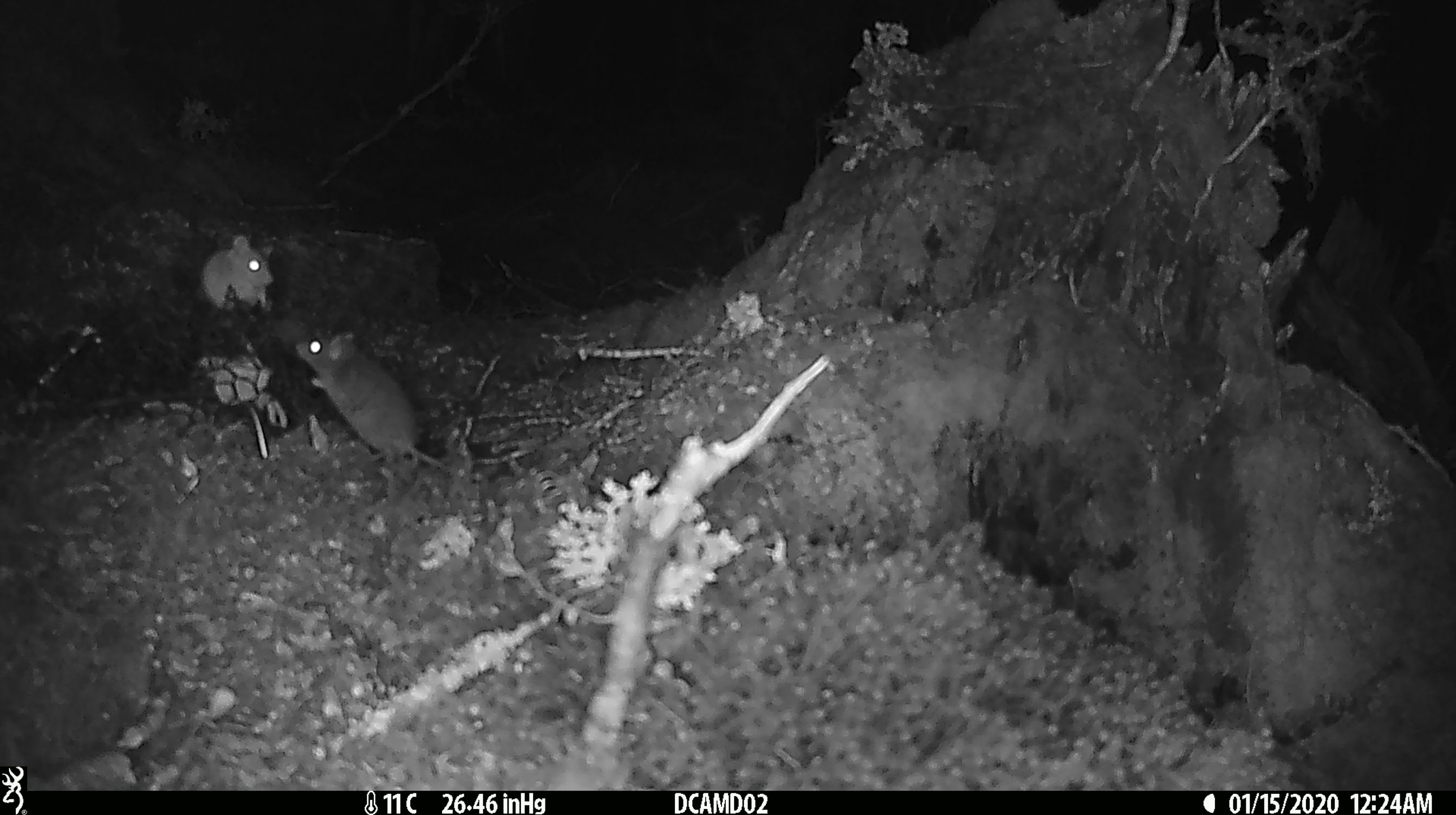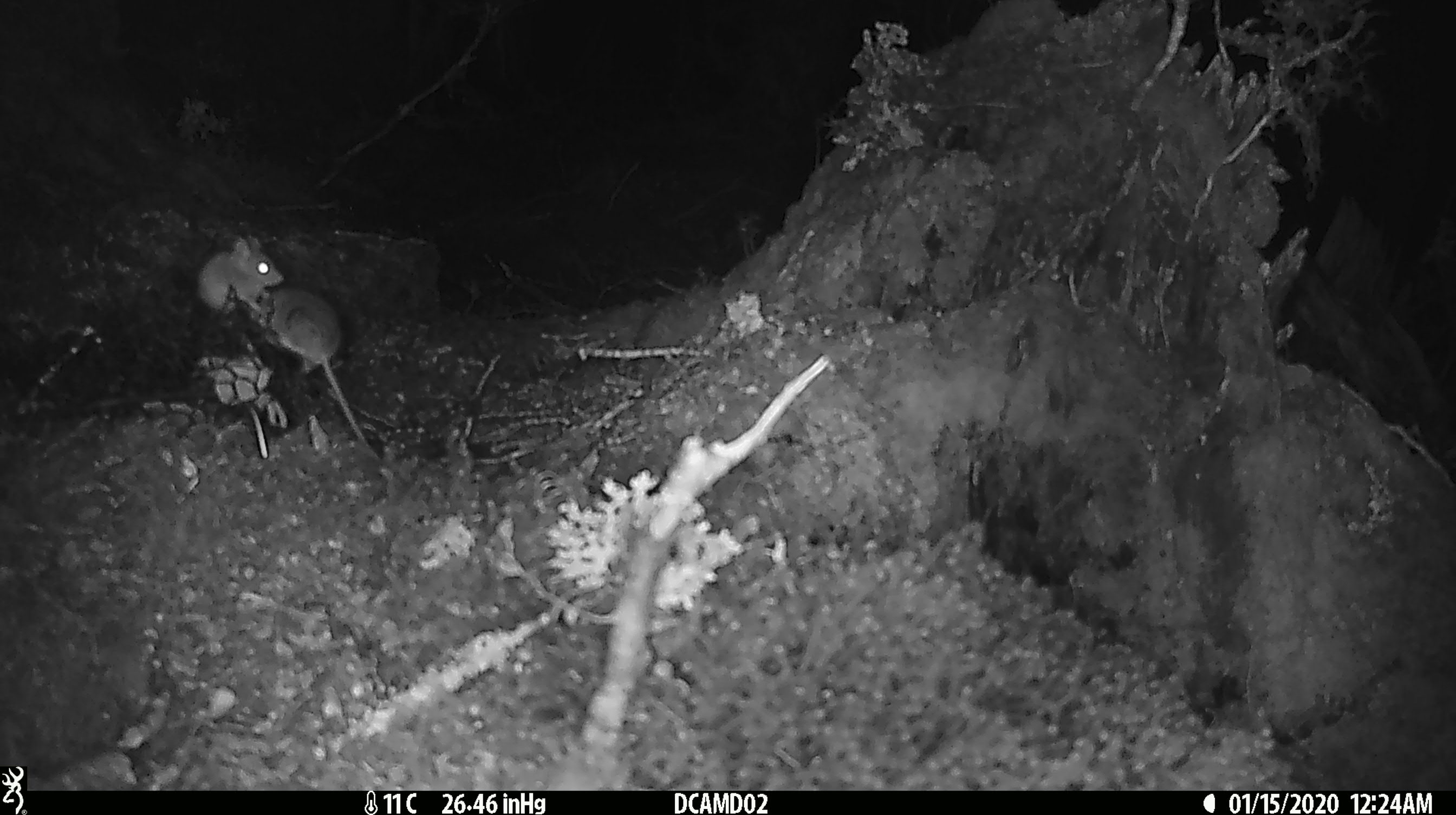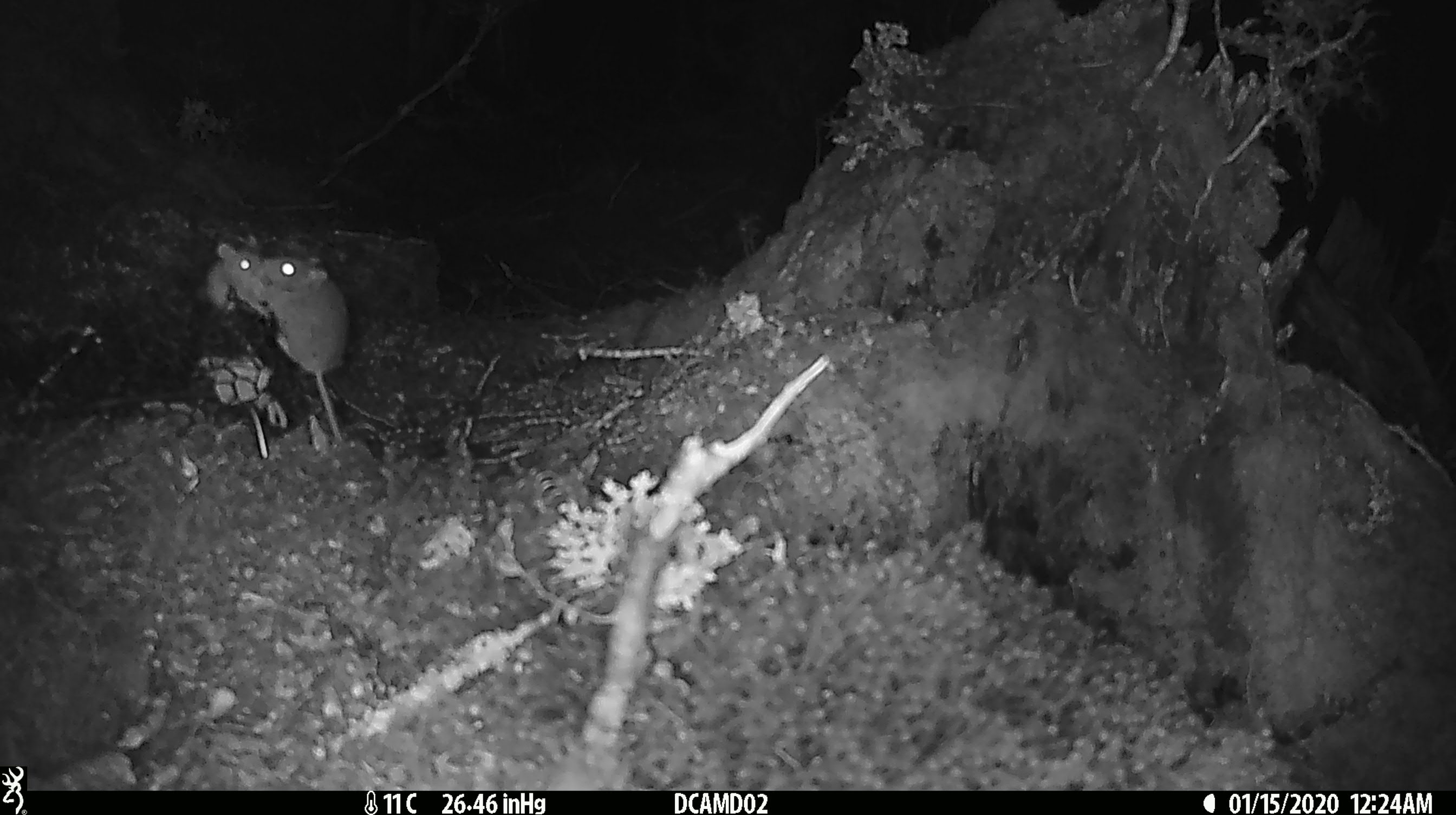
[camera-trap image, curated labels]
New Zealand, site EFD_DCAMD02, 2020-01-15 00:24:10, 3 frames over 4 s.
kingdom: Animalia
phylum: Chordata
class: Mammalia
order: Rodentia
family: Muridae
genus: Mus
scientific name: Mus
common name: mouse